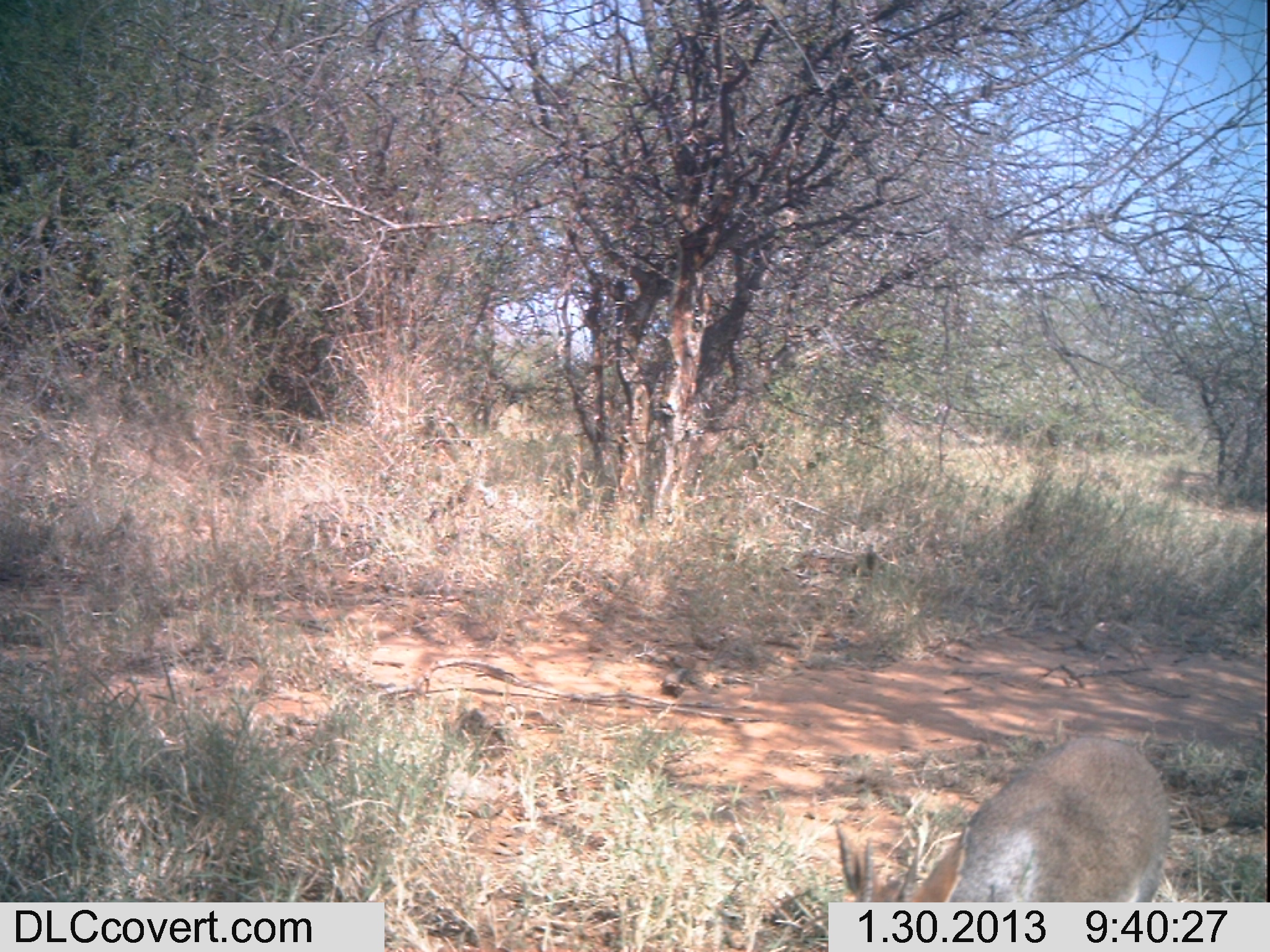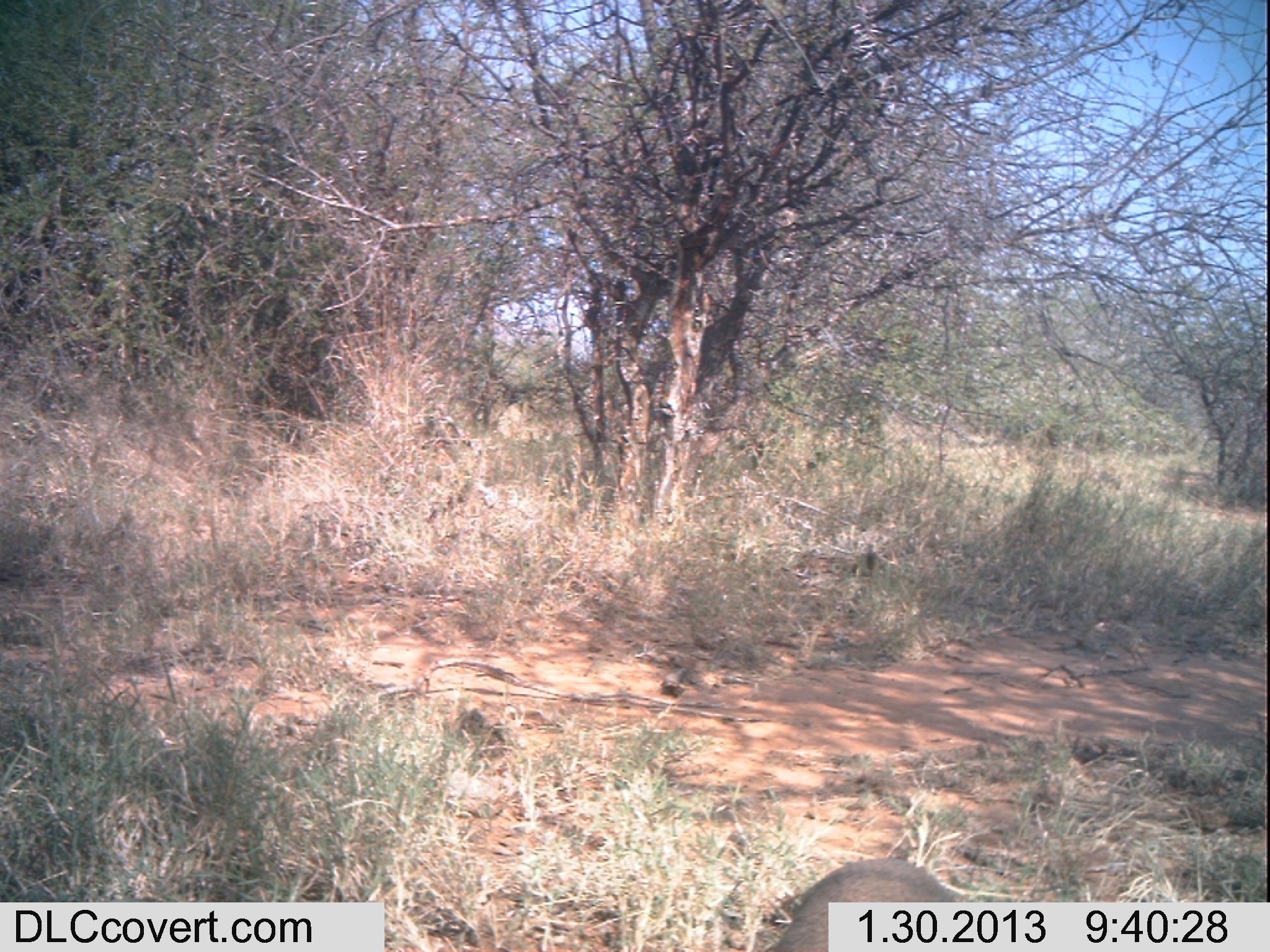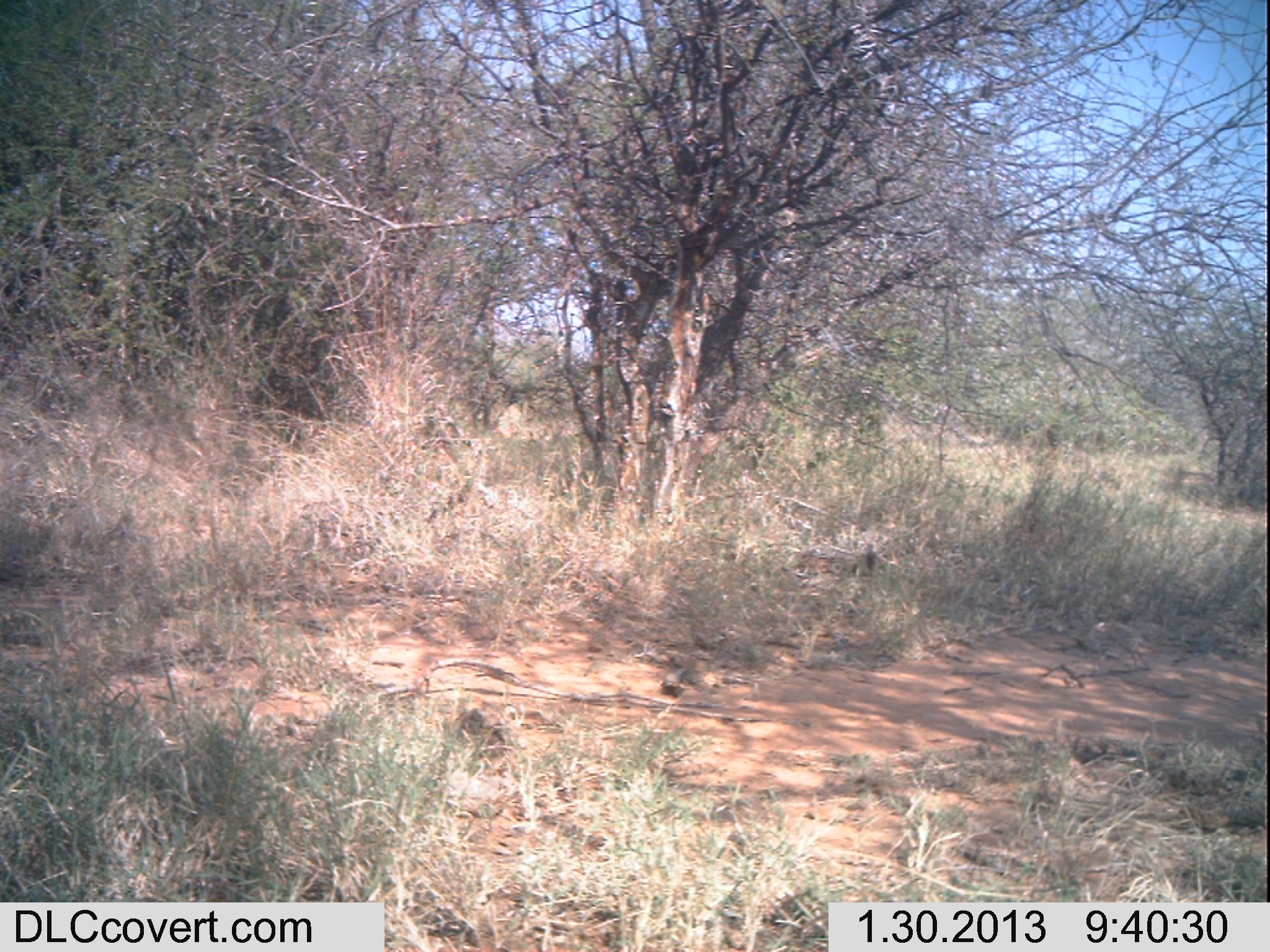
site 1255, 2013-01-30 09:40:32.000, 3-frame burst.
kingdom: Animalia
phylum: Chordata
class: Mammalia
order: Artiodactyla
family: Bovidae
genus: Madoqua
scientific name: Madoqua guentheri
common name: günther's dik-dik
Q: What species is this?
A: Madoqua guentheri (günther's dik-dik).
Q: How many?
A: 1.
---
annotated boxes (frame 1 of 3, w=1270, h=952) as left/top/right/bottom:
madoqua guentheri: 831/736/1174/942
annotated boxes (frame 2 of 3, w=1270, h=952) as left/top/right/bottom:
madoqua guentheri: 756/852/958/952